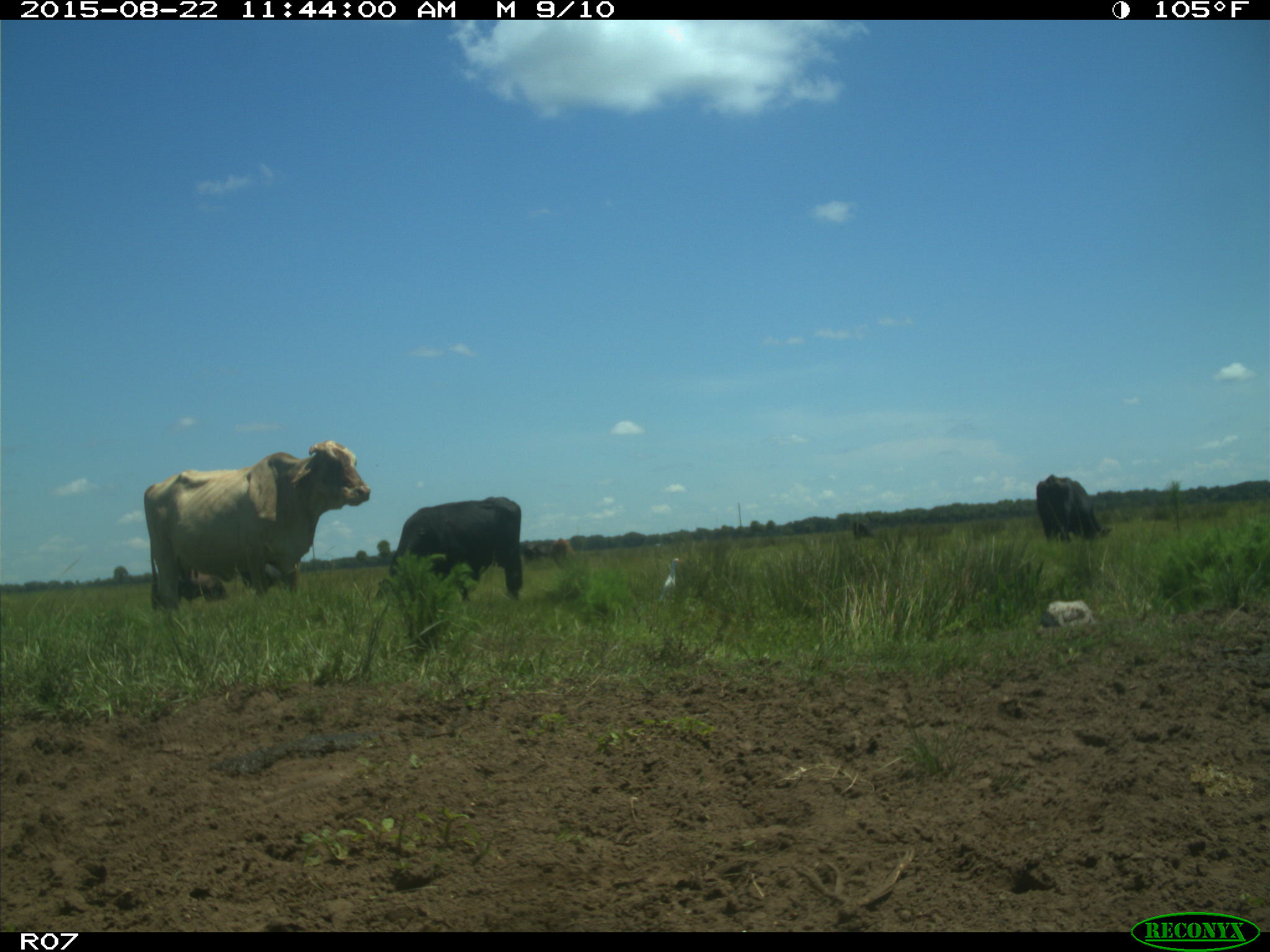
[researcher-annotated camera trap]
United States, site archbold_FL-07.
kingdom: Animalia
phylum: Chordata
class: Mammalia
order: Artiodactyla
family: Bovidae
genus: Bos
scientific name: Bos taurus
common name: domestic cow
Bos taurus (domestic cow).